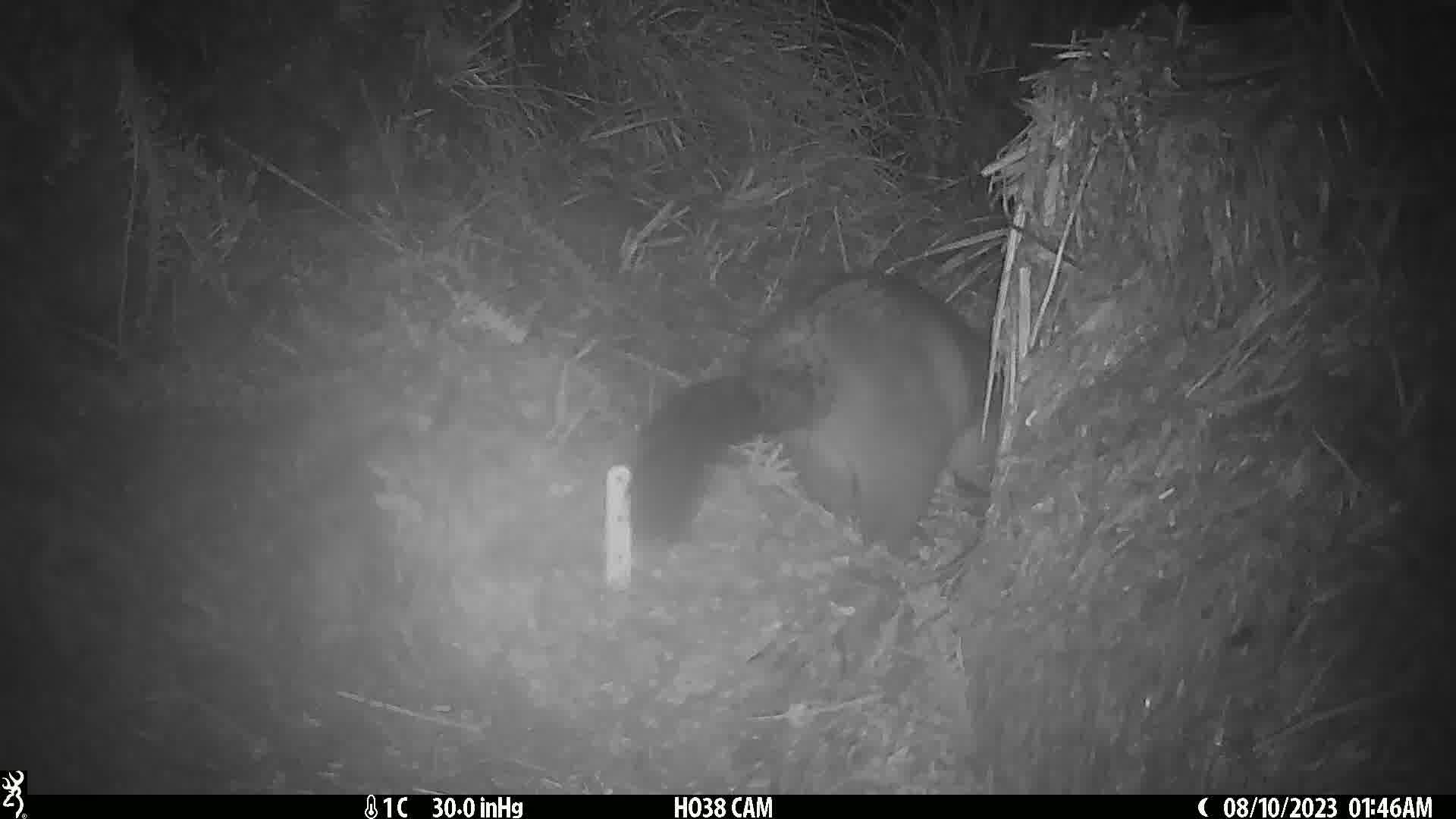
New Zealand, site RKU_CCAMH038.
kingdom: Animalia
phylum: Chordata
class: Mammalia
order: Diprotodontia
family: Phalangeridae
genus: Trichosurus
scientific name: Trichosurus vulpecula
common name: common brushtail possum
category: possum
Possum (common brushtail possum) (Trichosurus vulpecula).